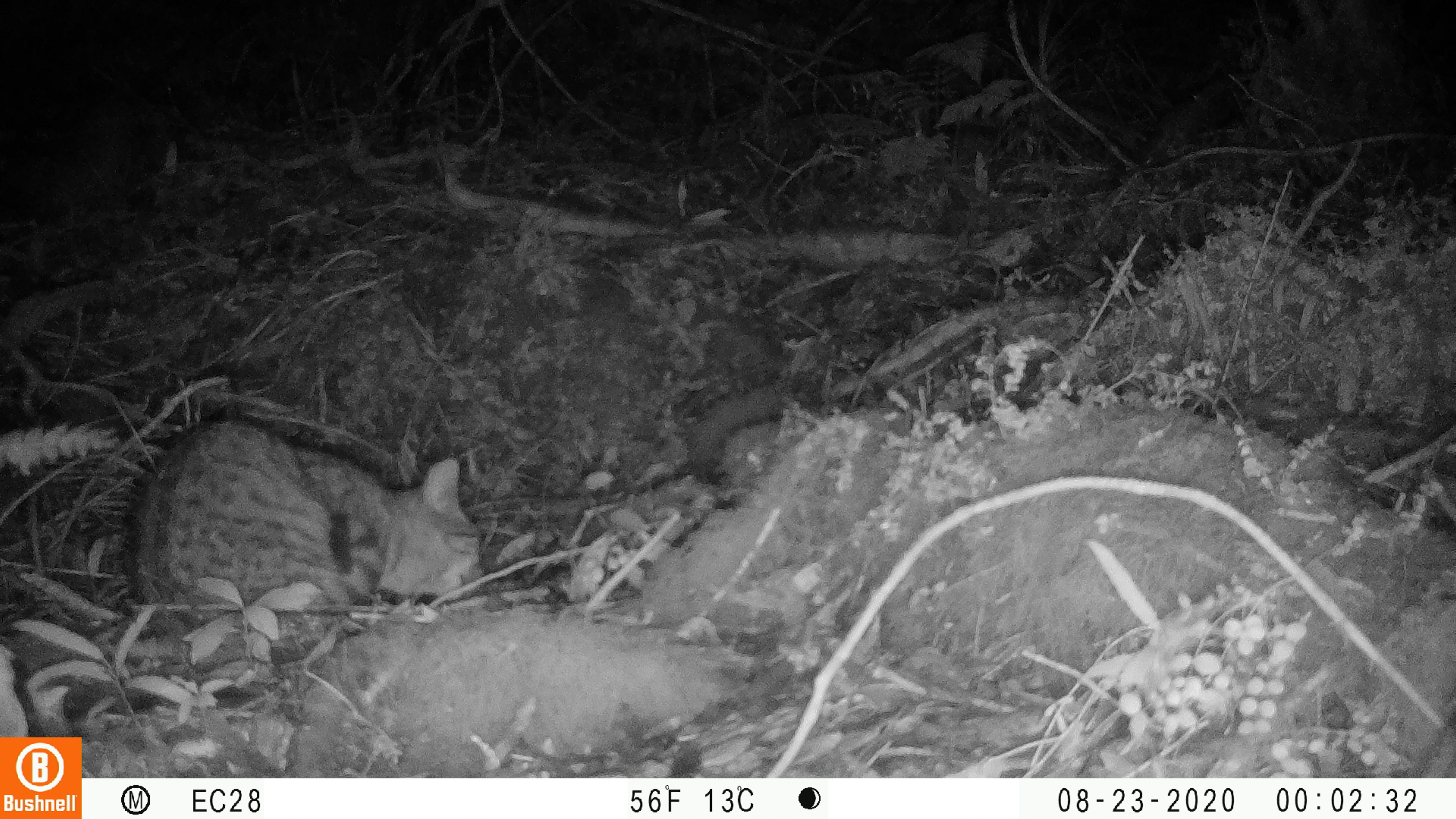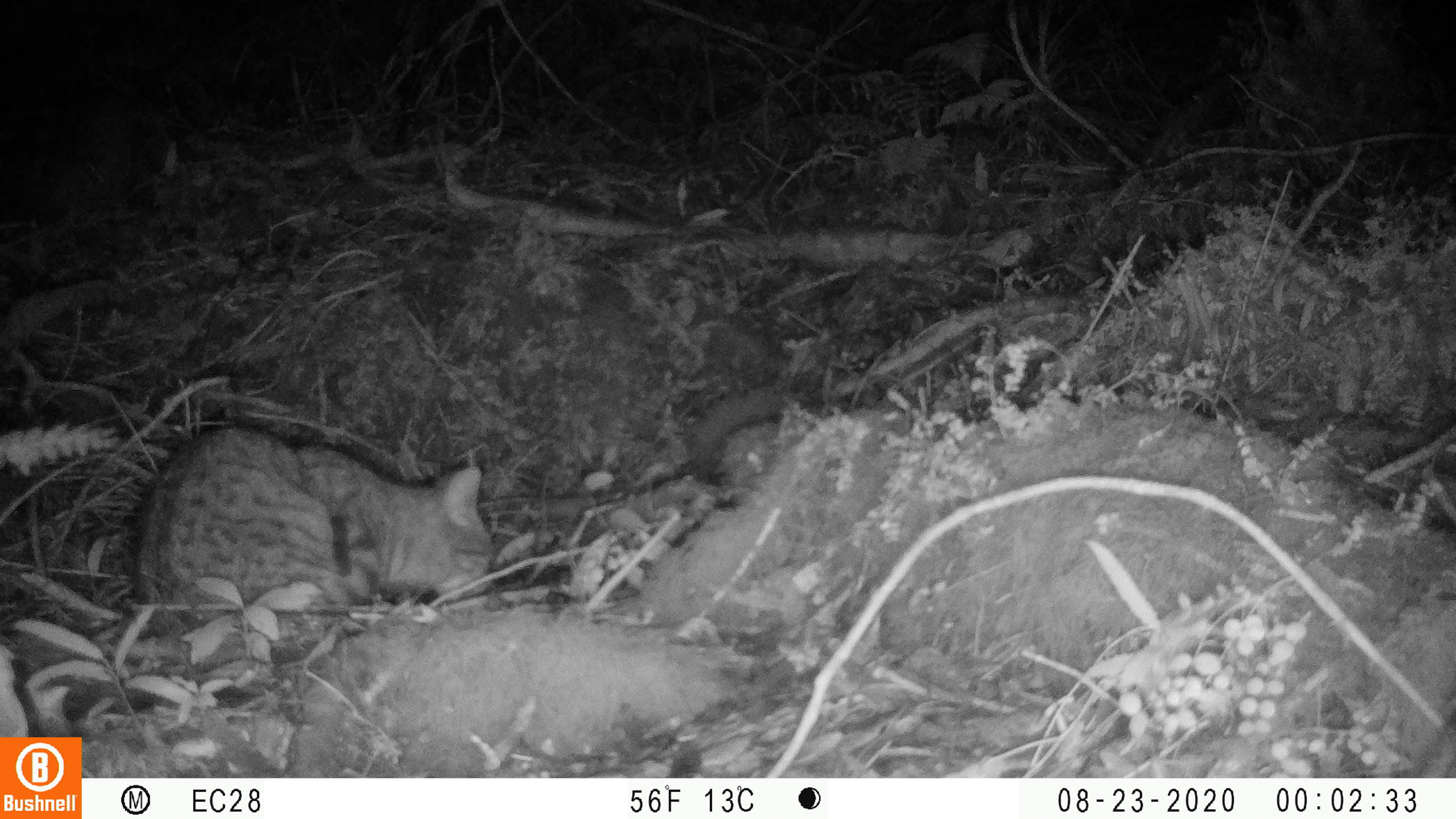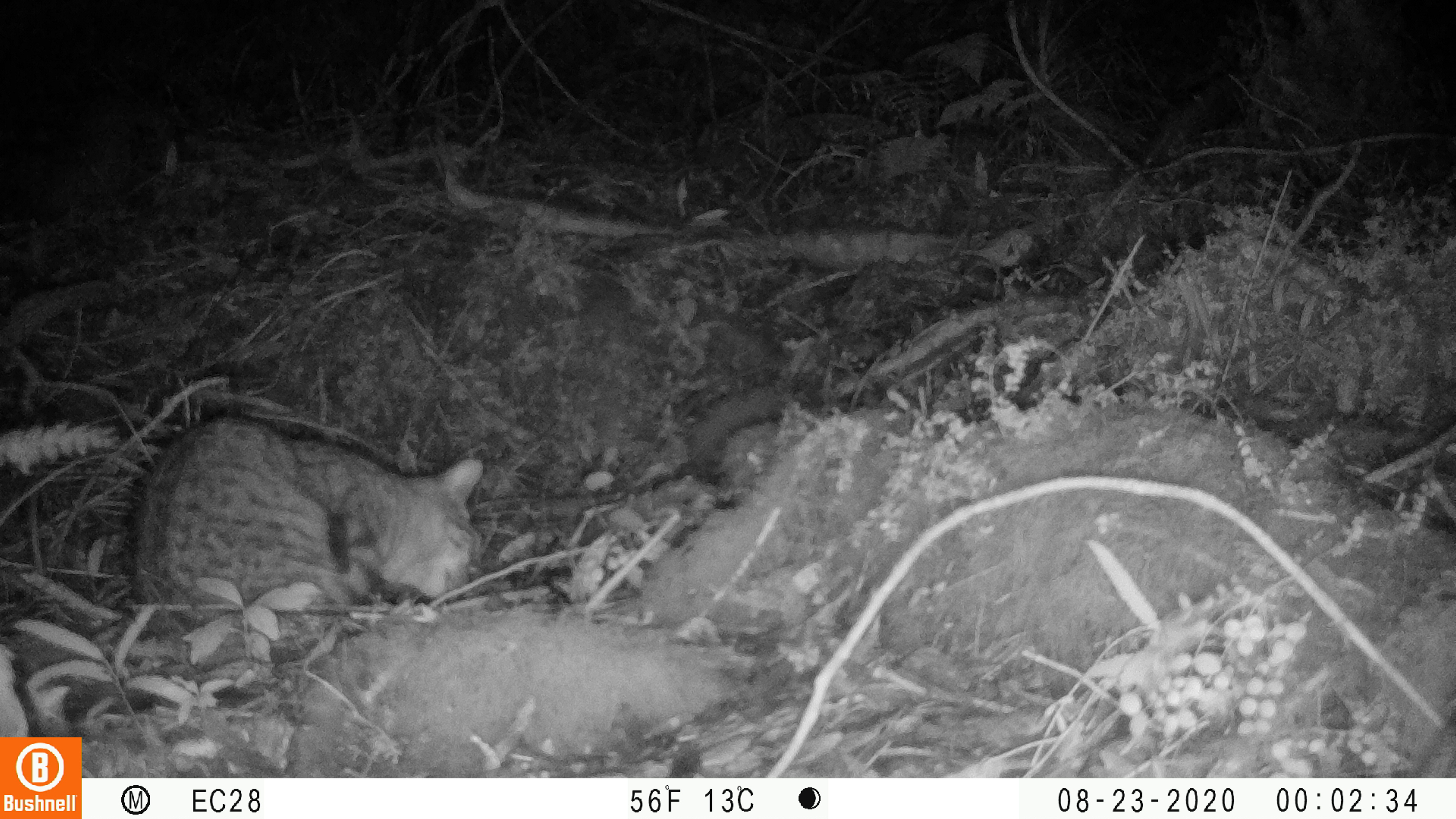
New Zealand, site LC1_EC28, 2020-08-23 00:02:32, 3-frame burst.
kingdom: Animalia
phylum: Chordata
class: Mammalia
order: Carnivora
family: Felidae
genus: Felis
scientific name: Felis catus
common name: domestic cat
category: cat